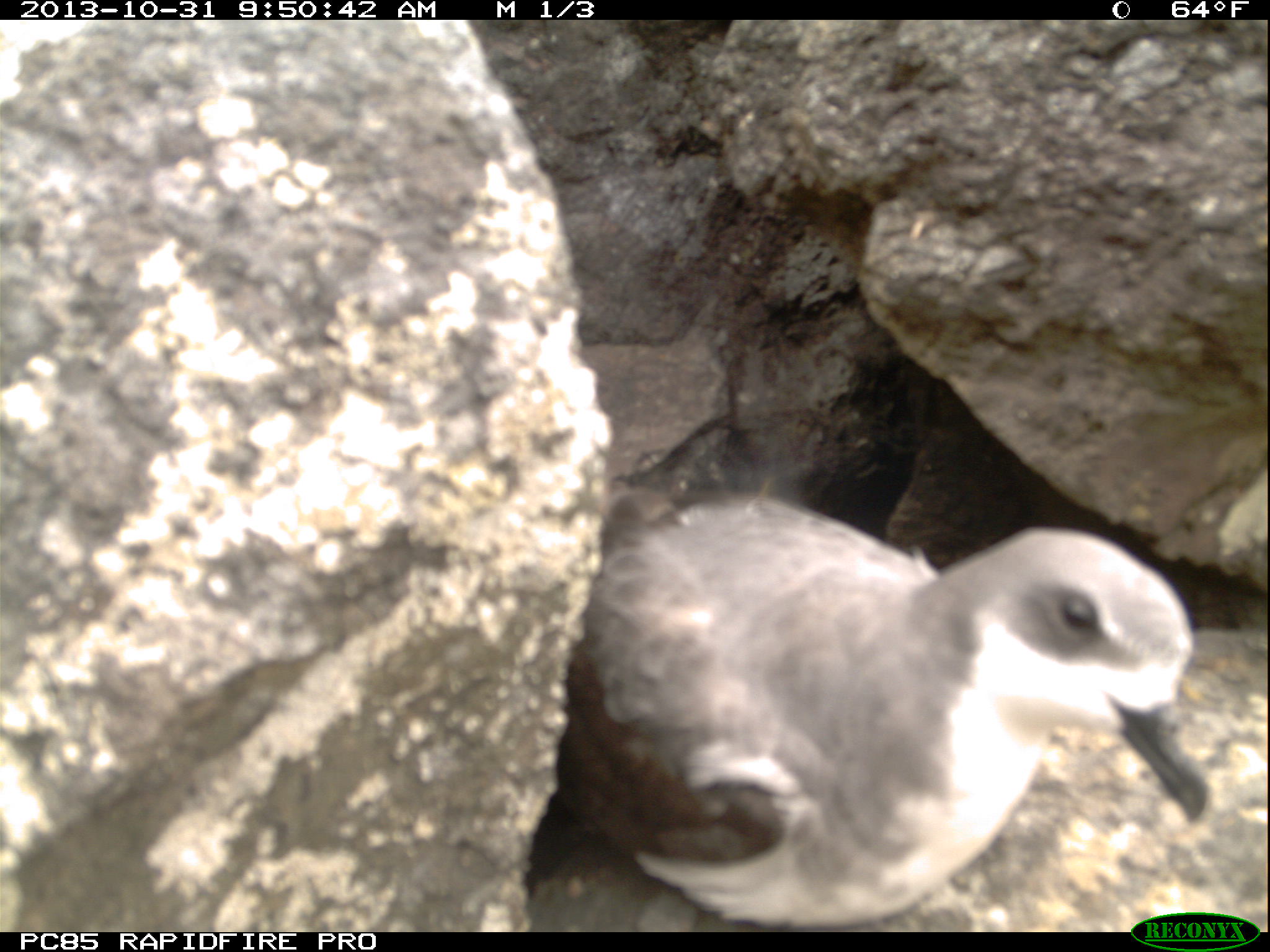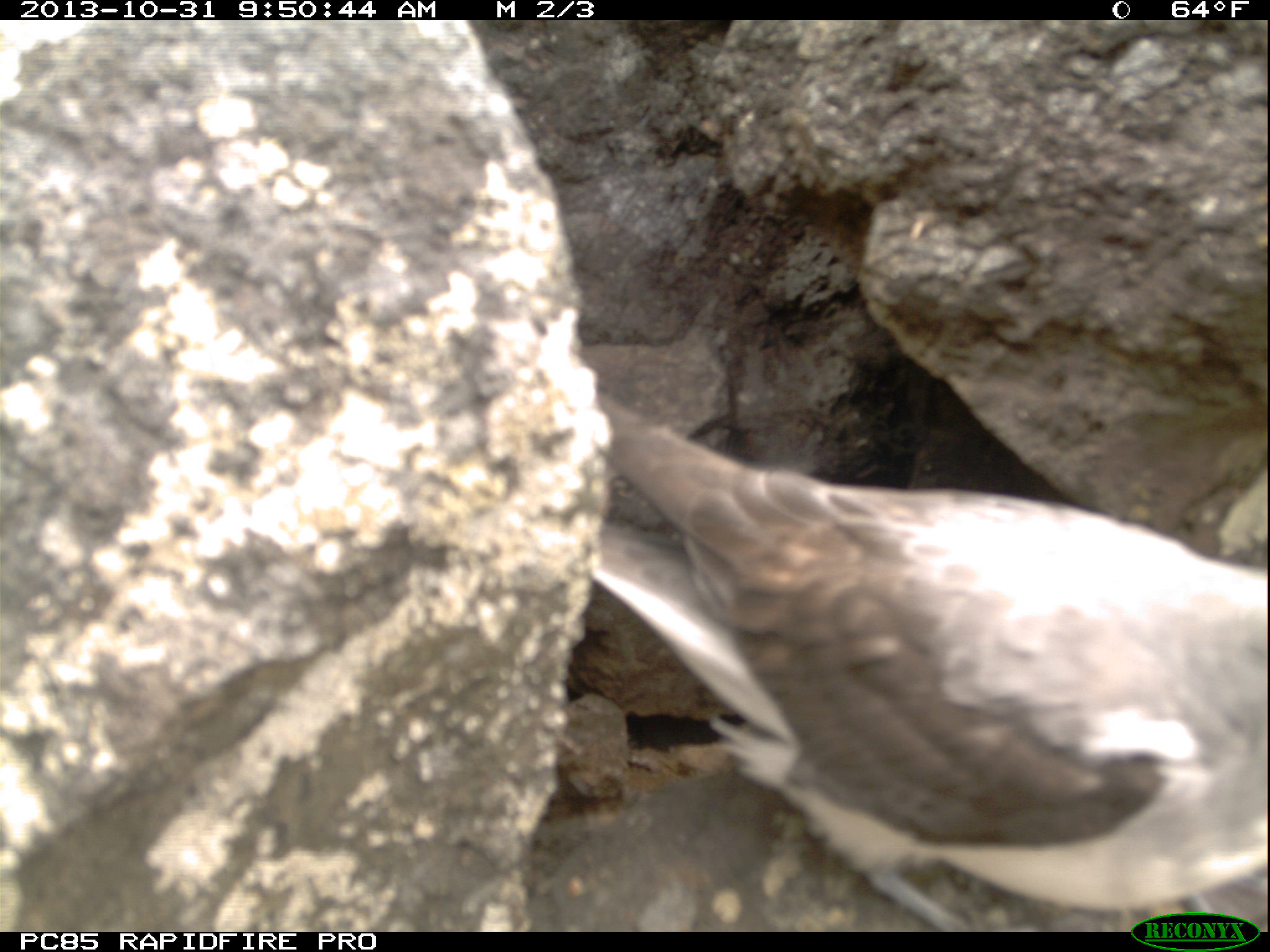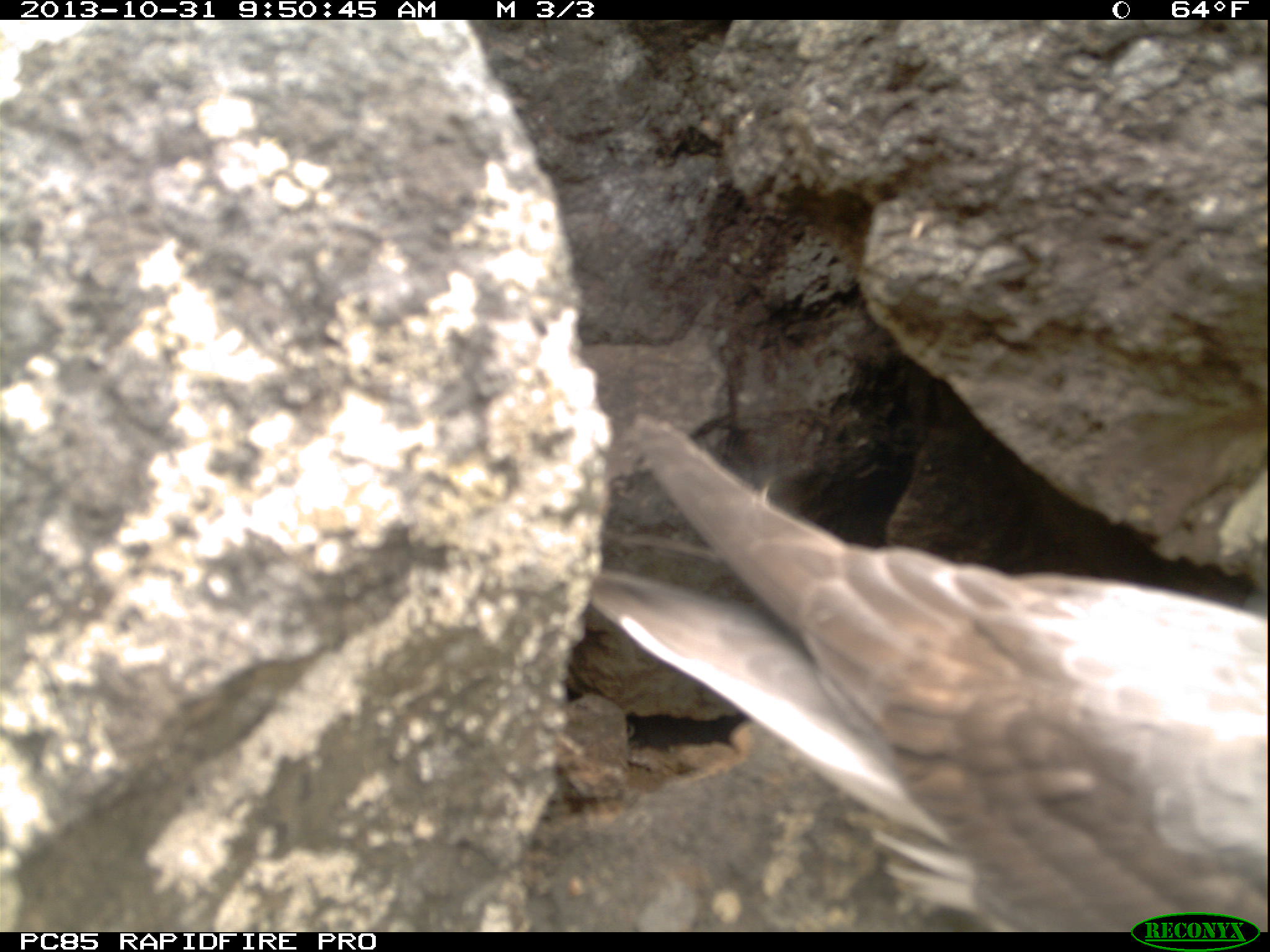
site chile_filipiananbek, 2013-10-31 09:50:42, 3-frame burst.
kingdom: Animalia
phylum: Chordata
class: Aves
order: Procellariiformes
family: Procellariidae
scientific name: Procellariidae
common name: petrel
Petrel (Procellariidae).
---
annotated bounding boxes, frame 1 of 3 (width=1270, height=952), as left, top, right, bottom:
petrel: 515, 480, 1215, 930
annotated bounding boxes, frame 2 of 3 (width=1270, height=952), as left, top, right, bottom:
petrel: 520, 374, 1270, 934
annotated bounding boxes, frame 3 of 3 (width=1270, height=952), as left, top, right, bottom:
petrel: 525, 397, 1261, 930